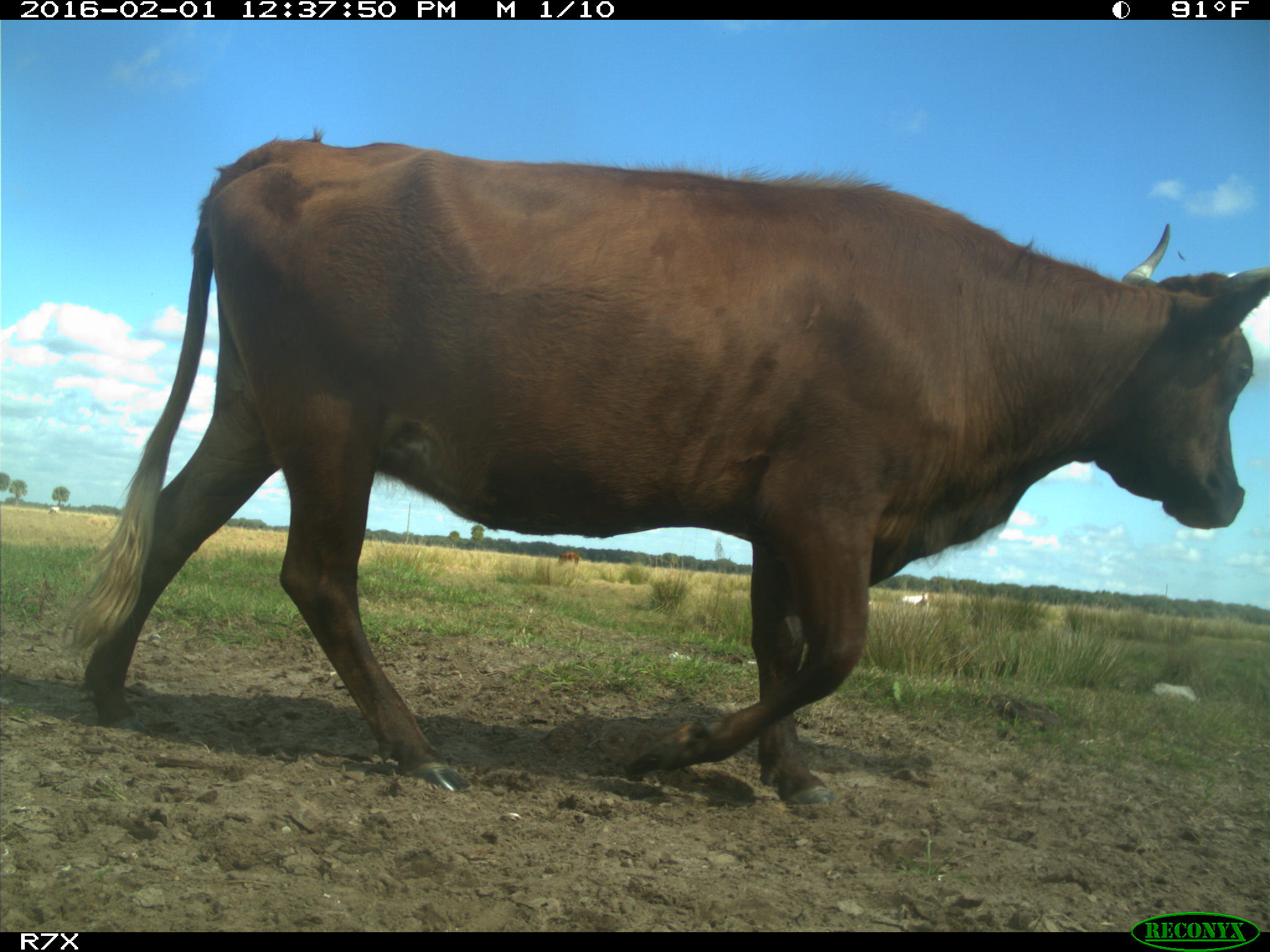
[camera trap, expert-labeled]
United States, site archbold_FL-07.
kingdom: Animalia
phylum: Chordata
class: Mammalia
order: Artiodactyla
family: Bovidae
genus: Bos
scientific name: Bos taurus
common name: domestic cow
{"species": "Bos taurus (domestic cow)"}